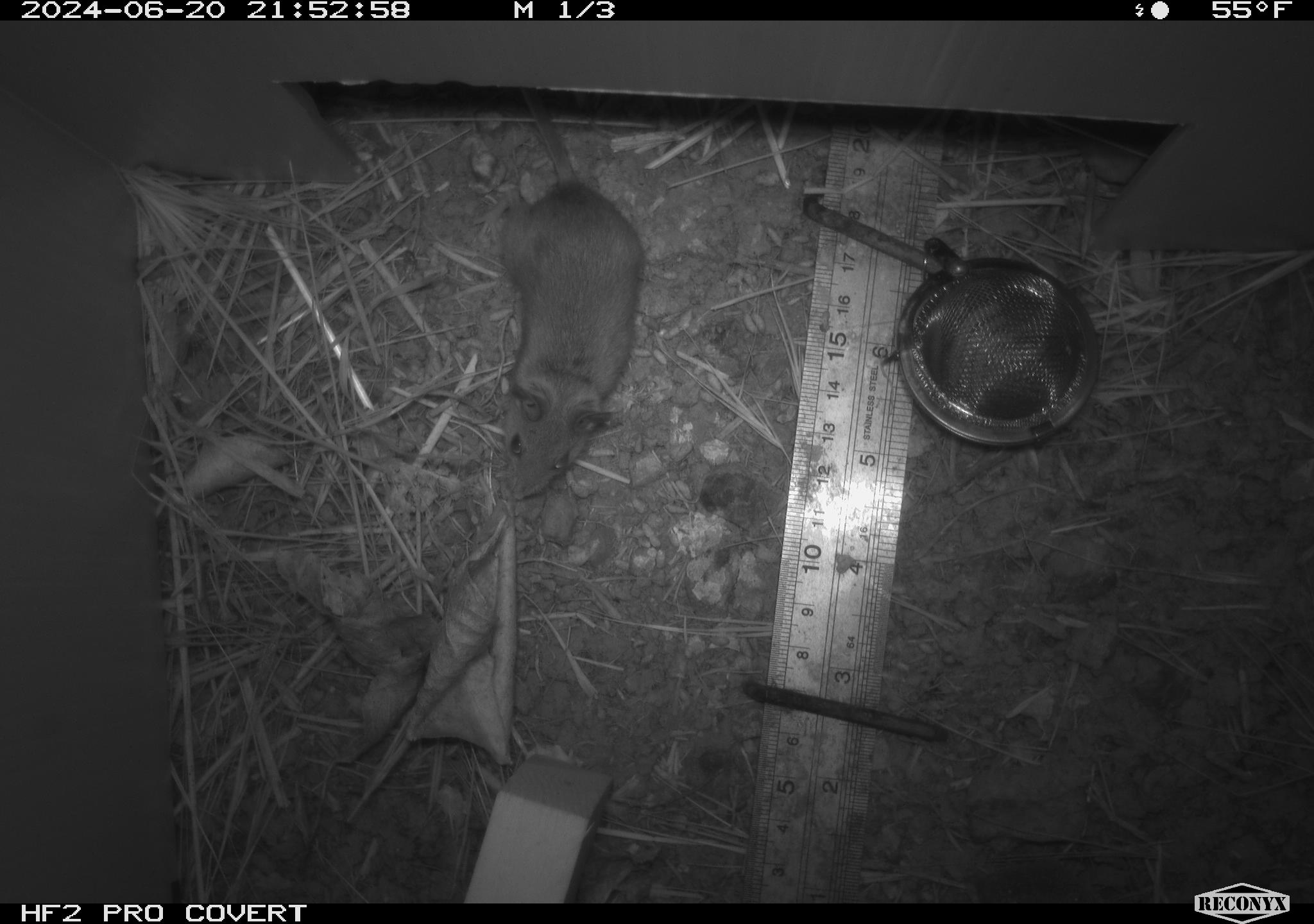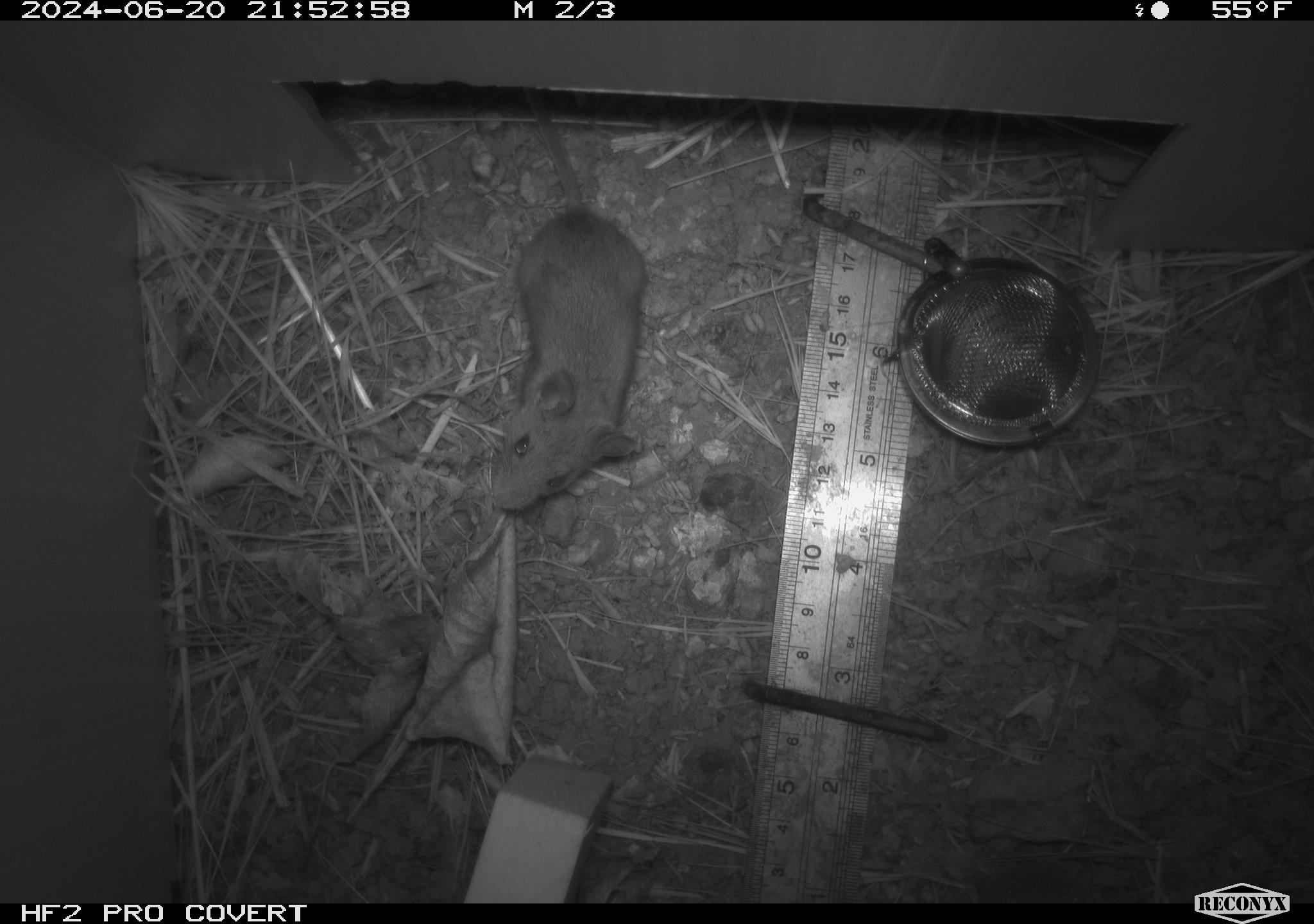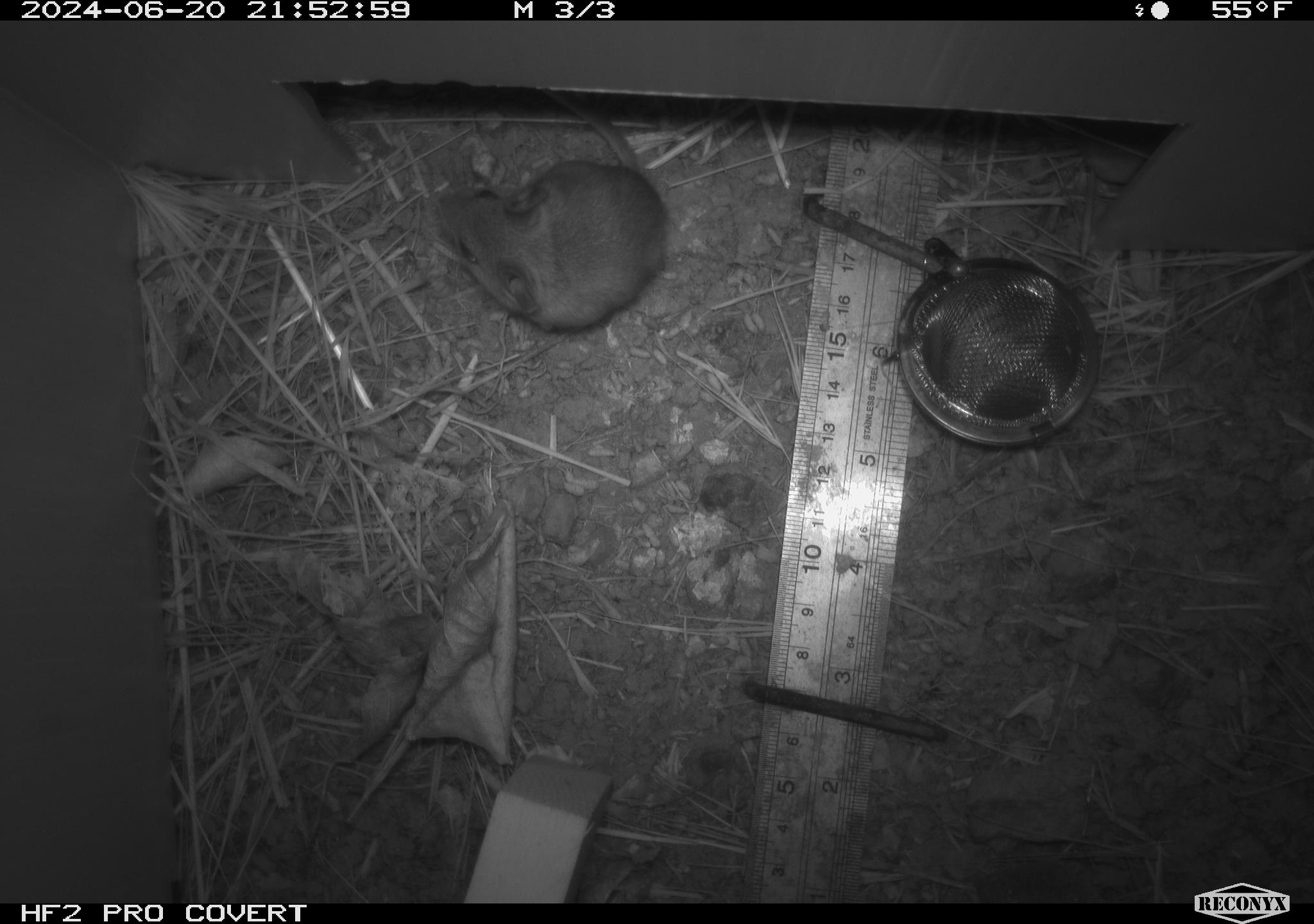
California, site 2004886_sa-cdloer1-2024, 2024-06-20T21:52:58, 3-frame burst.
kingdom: Animalia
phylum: Chordata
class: Mammalia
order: Rodentia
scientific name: Rodentia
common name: mouse species